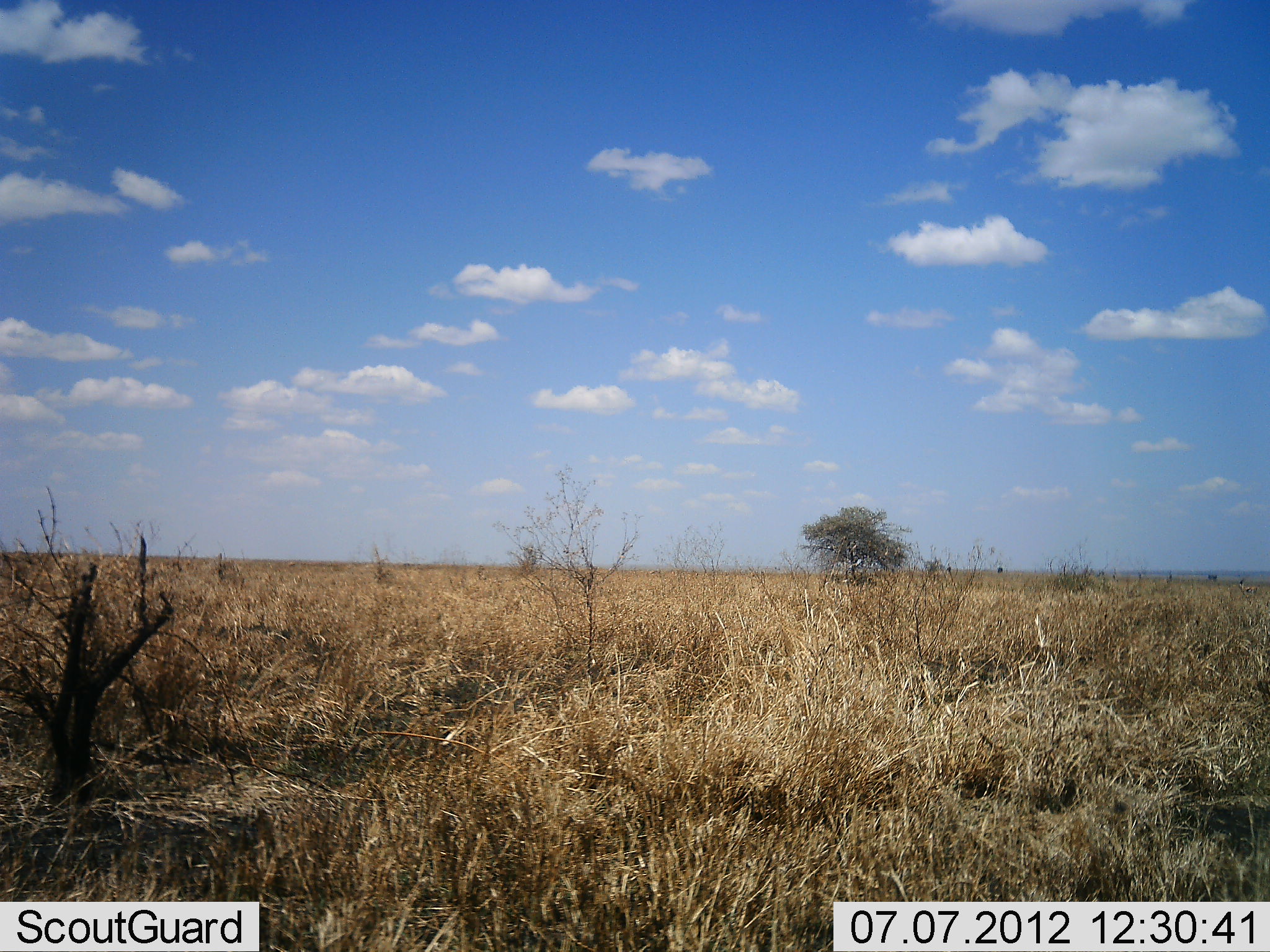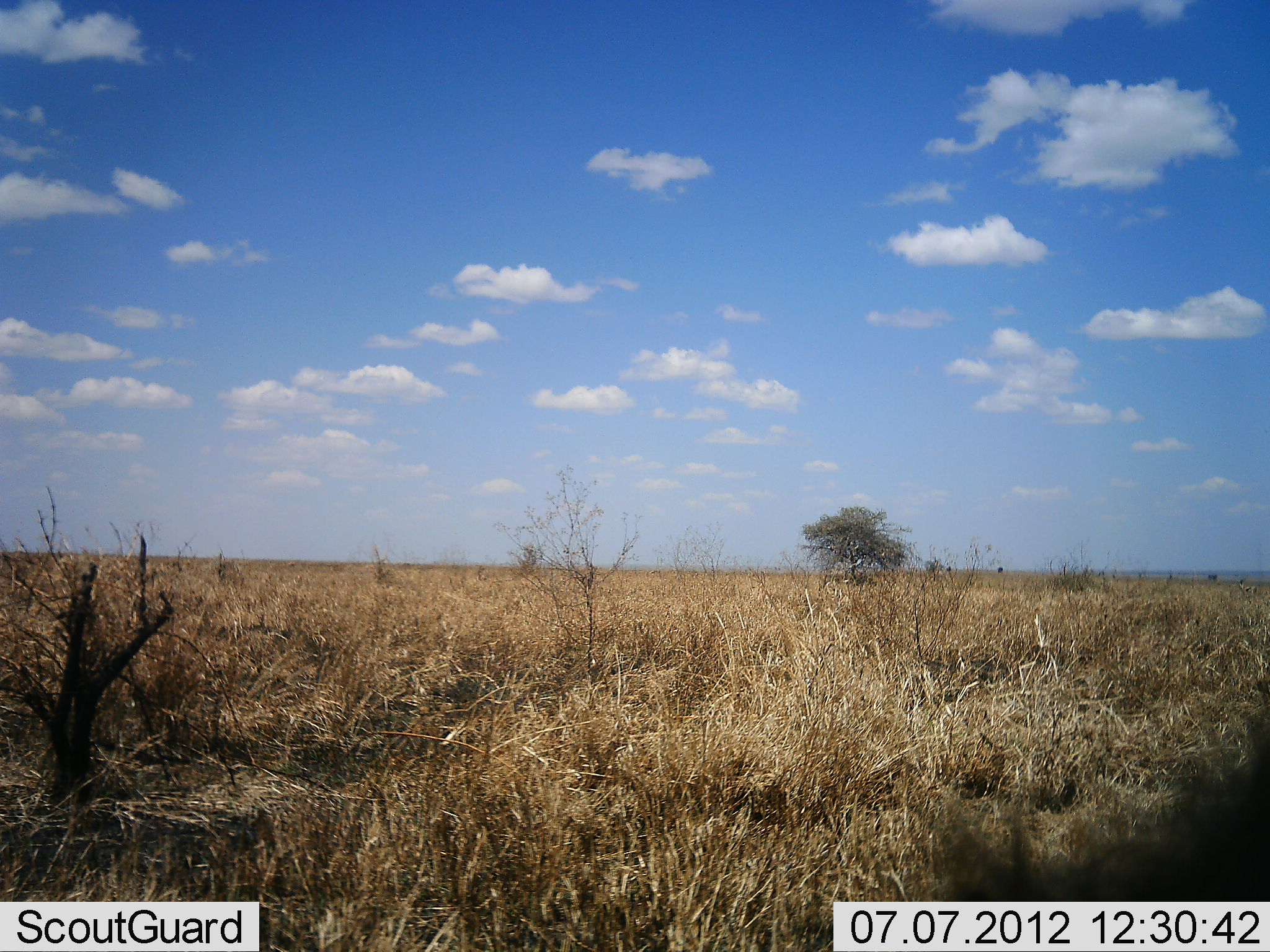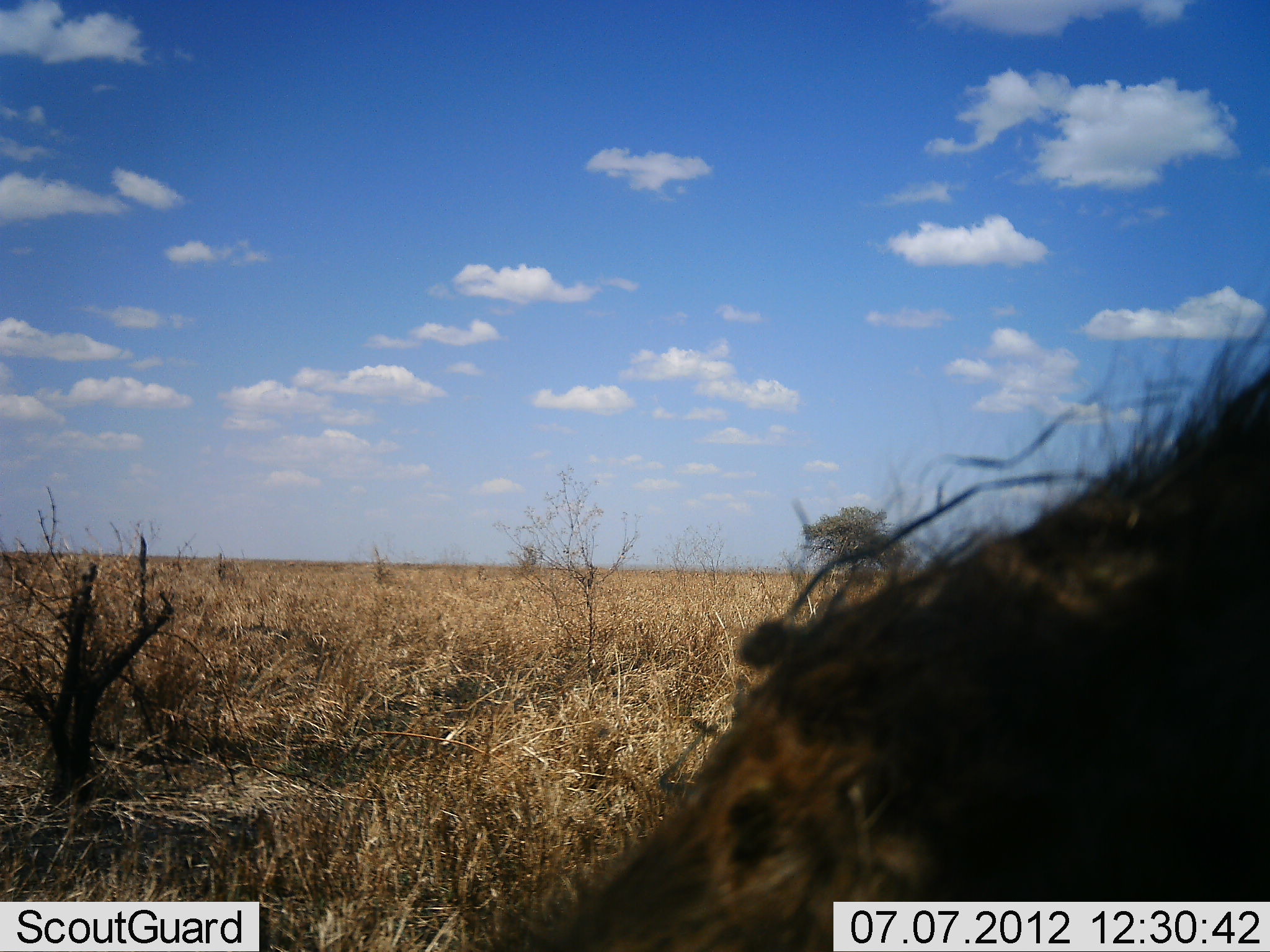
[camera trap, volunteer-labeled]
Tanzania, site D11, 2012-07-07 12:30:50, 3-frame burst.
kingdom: Animalia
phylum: Chordata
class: Mammalia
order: Carnivora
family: Hyaenidae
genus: Crocuta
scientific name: Crocuta crocuta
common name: spotted hyena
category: hyenaspotted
Hyenaspotted (spotted hyena) (Crocuta crocuta), count 1. Behavior (volunteer vote fractions): standing 0%, resting 0%, moving 100%, interacting 0%. Young present (vote fraction): 0%. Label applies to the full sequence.